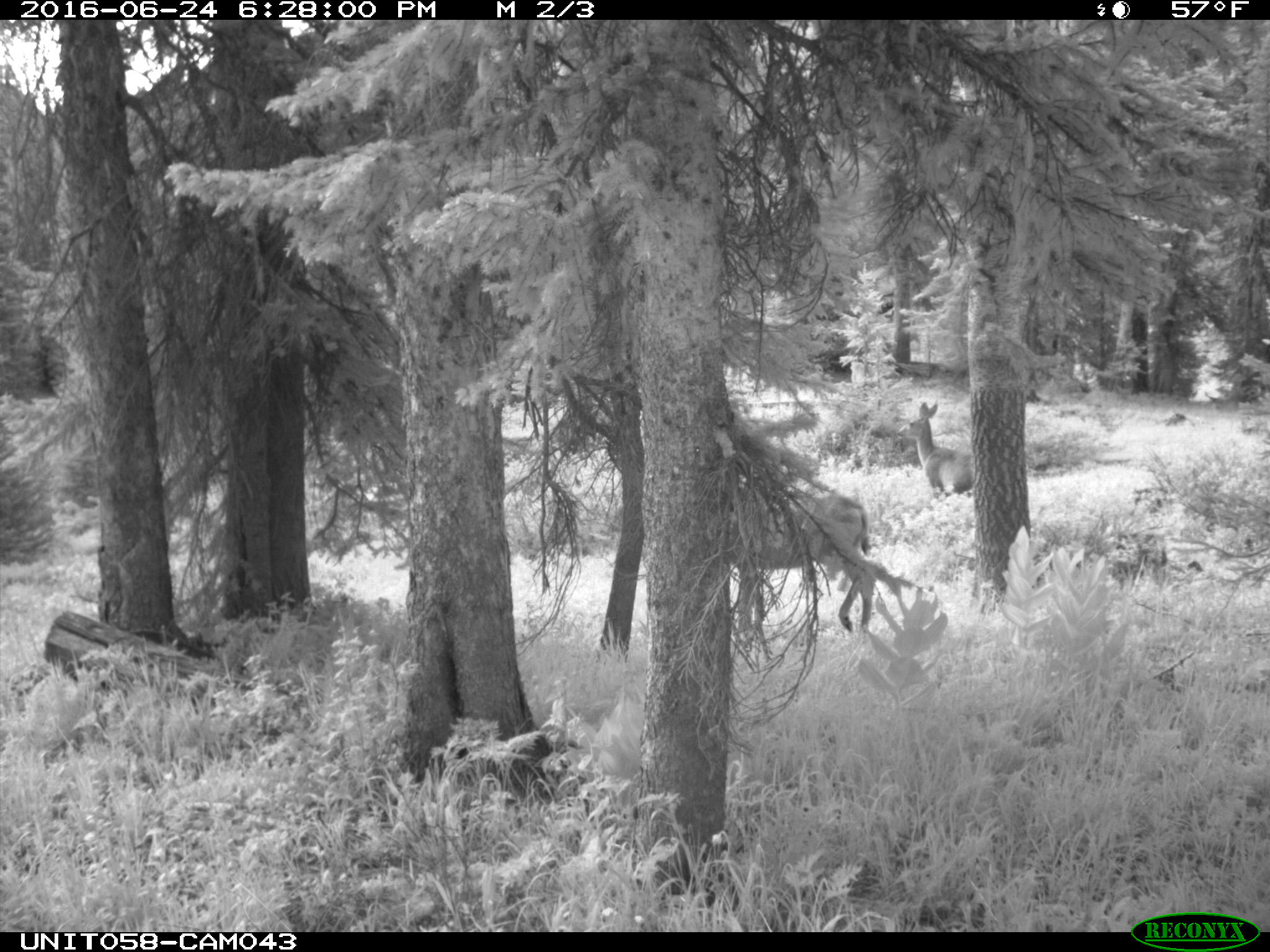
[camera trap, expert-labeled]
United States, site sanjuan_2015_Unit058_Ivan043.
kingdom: Animalia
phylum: Chordata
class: Mammalia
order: Artiodactyla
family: Cervidae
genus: Odocoileus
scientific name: Odocoileus hemionus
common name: mule deer